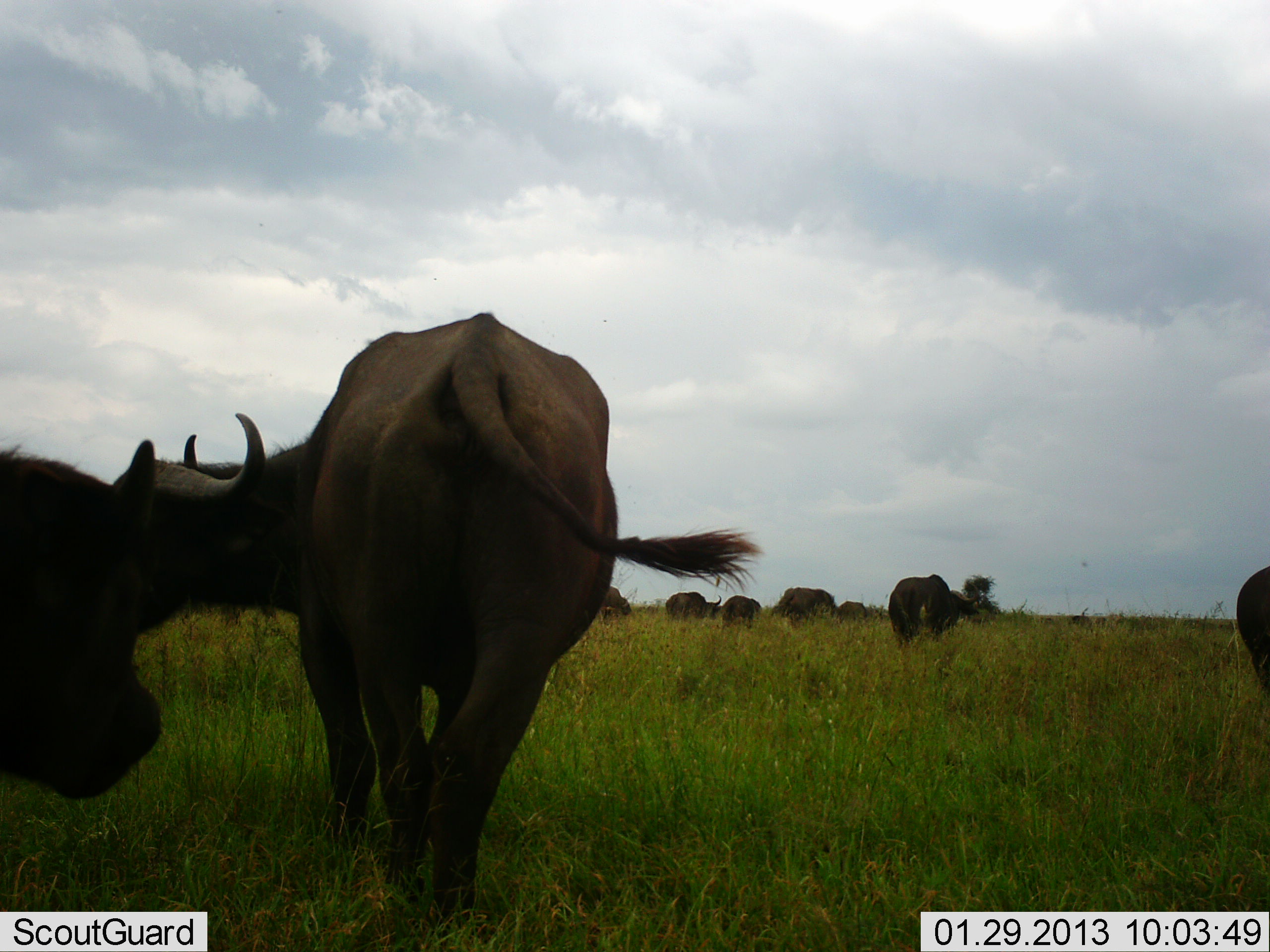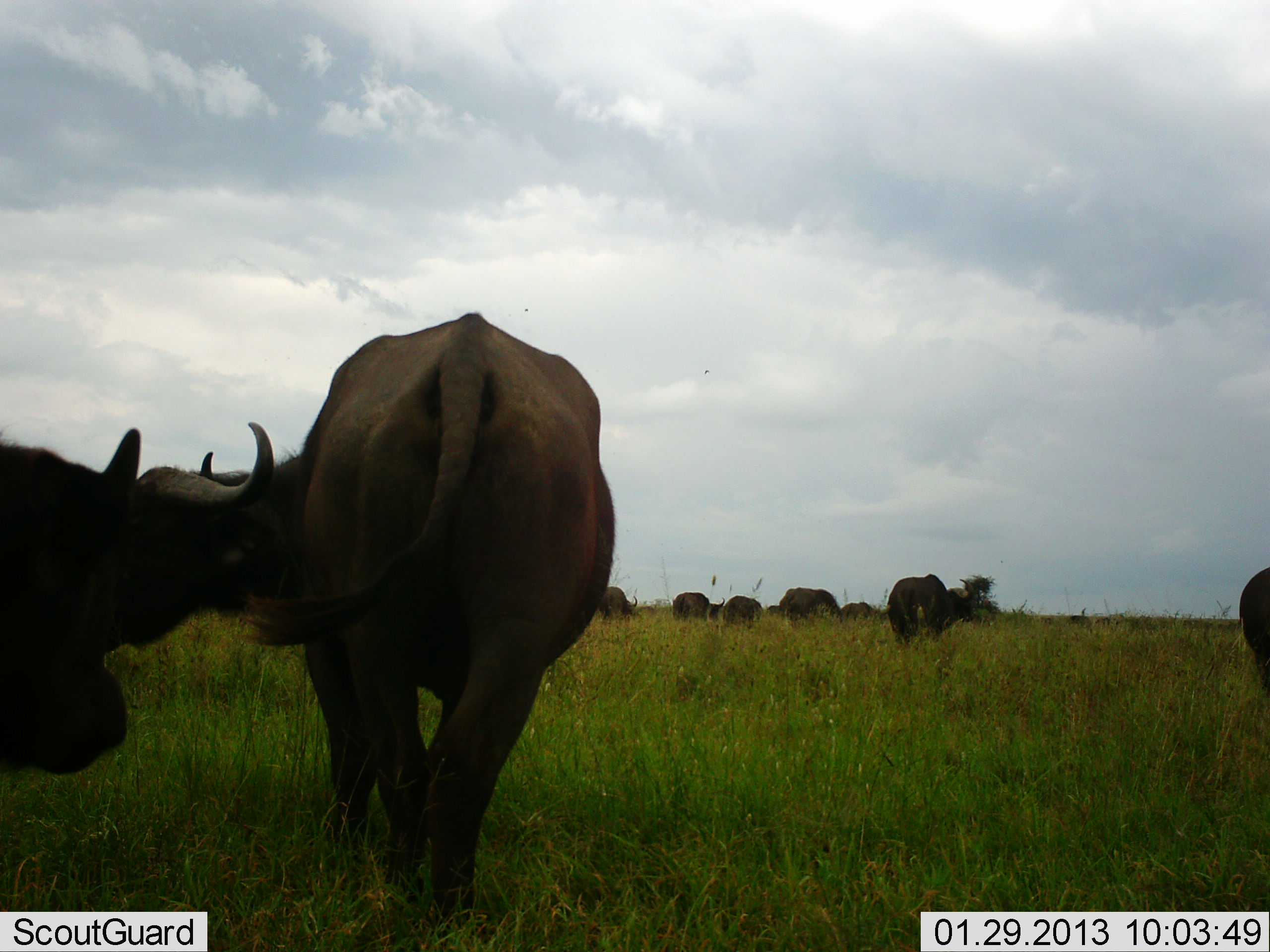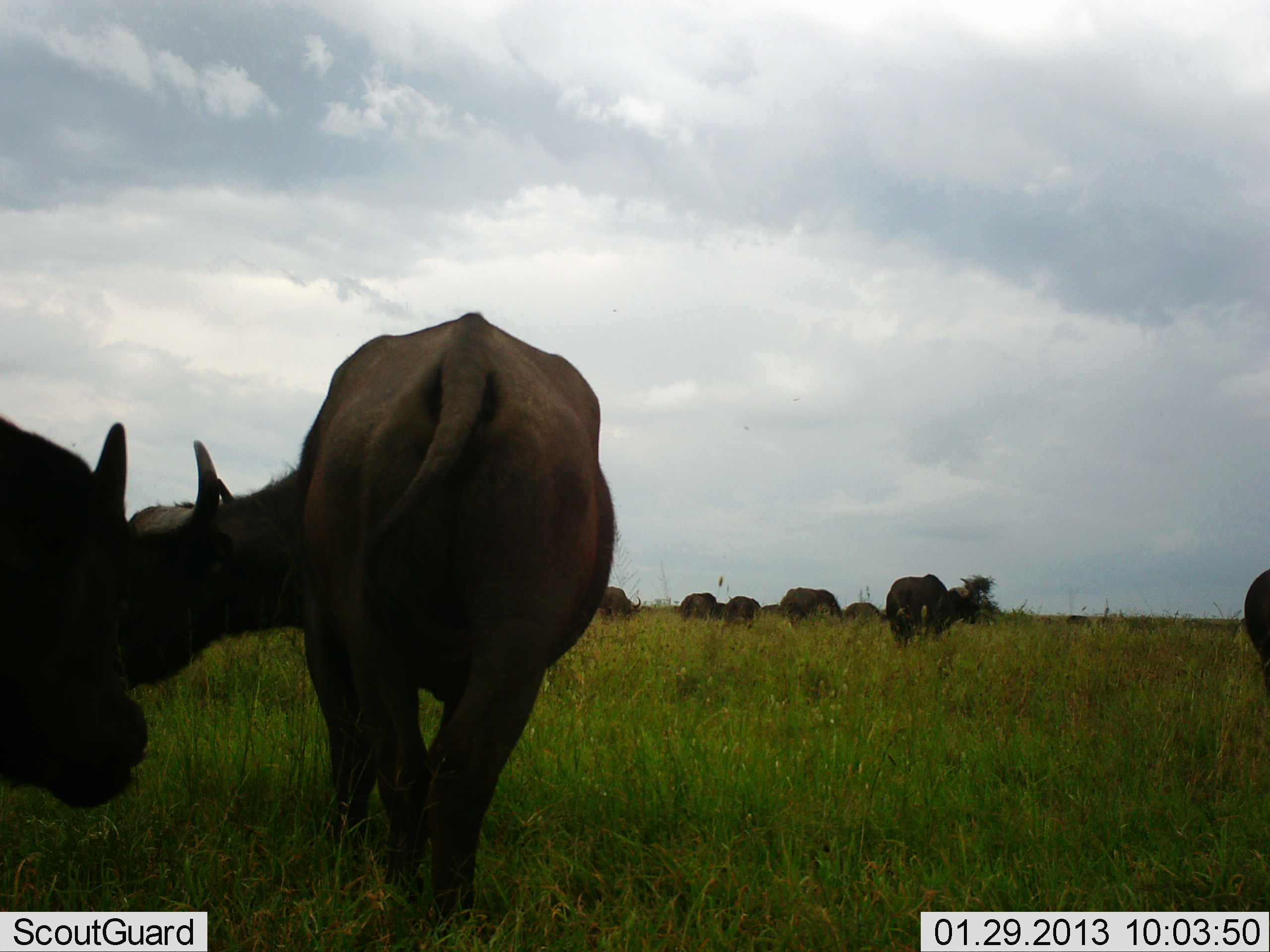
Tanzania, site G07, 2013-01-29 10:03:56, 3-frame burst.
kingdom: Animalia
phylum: Chordata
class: Mammalia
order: Artiodactyla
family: Bovidae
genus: Syncerus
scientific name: Syncerus caffer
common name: cape buffalo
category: buffalo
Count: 9.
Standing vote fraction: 70%.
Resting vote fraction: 0%.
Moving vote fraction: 22%.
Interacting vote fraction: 13%.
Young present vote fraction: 0%.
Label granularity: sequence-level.